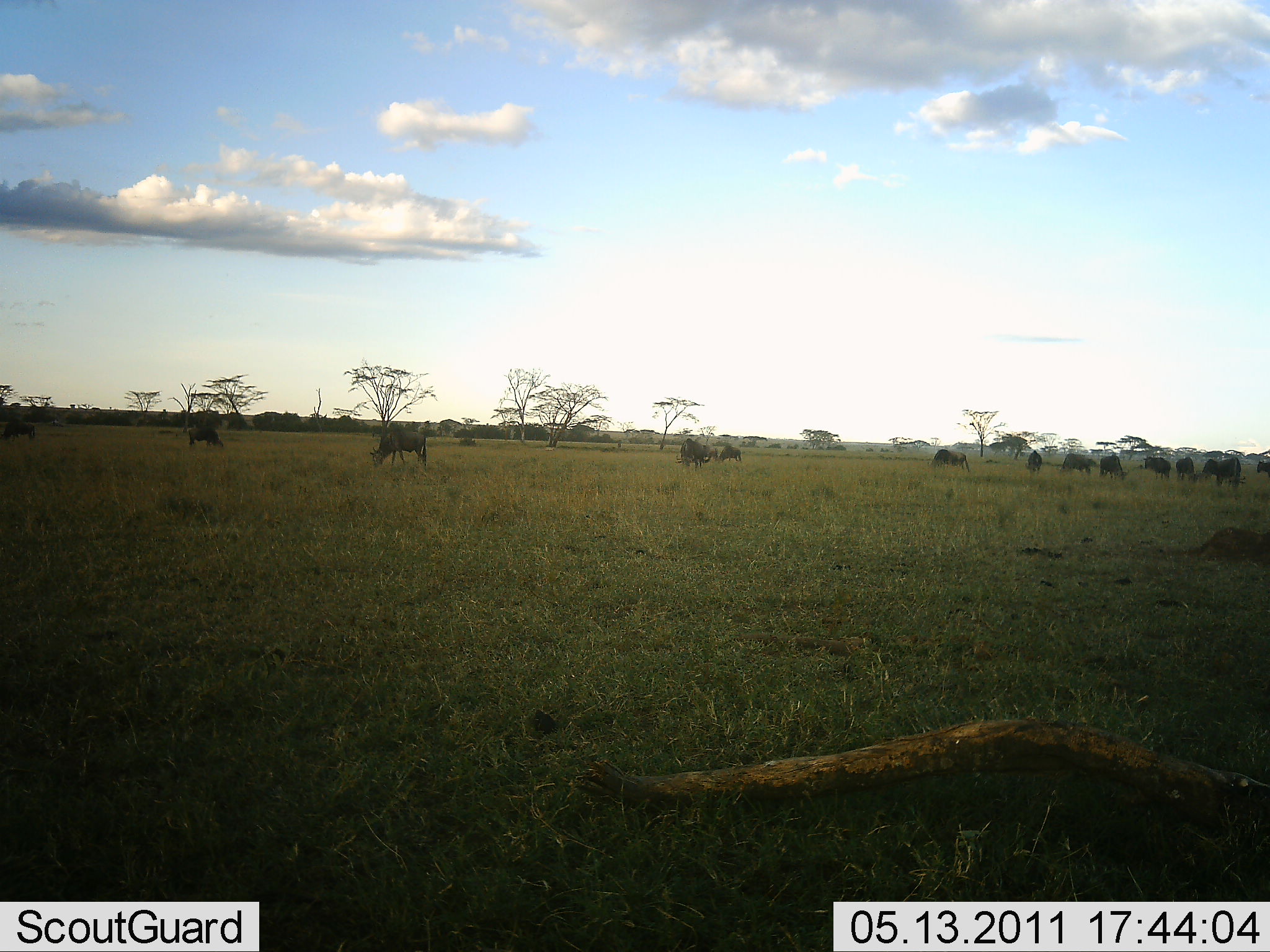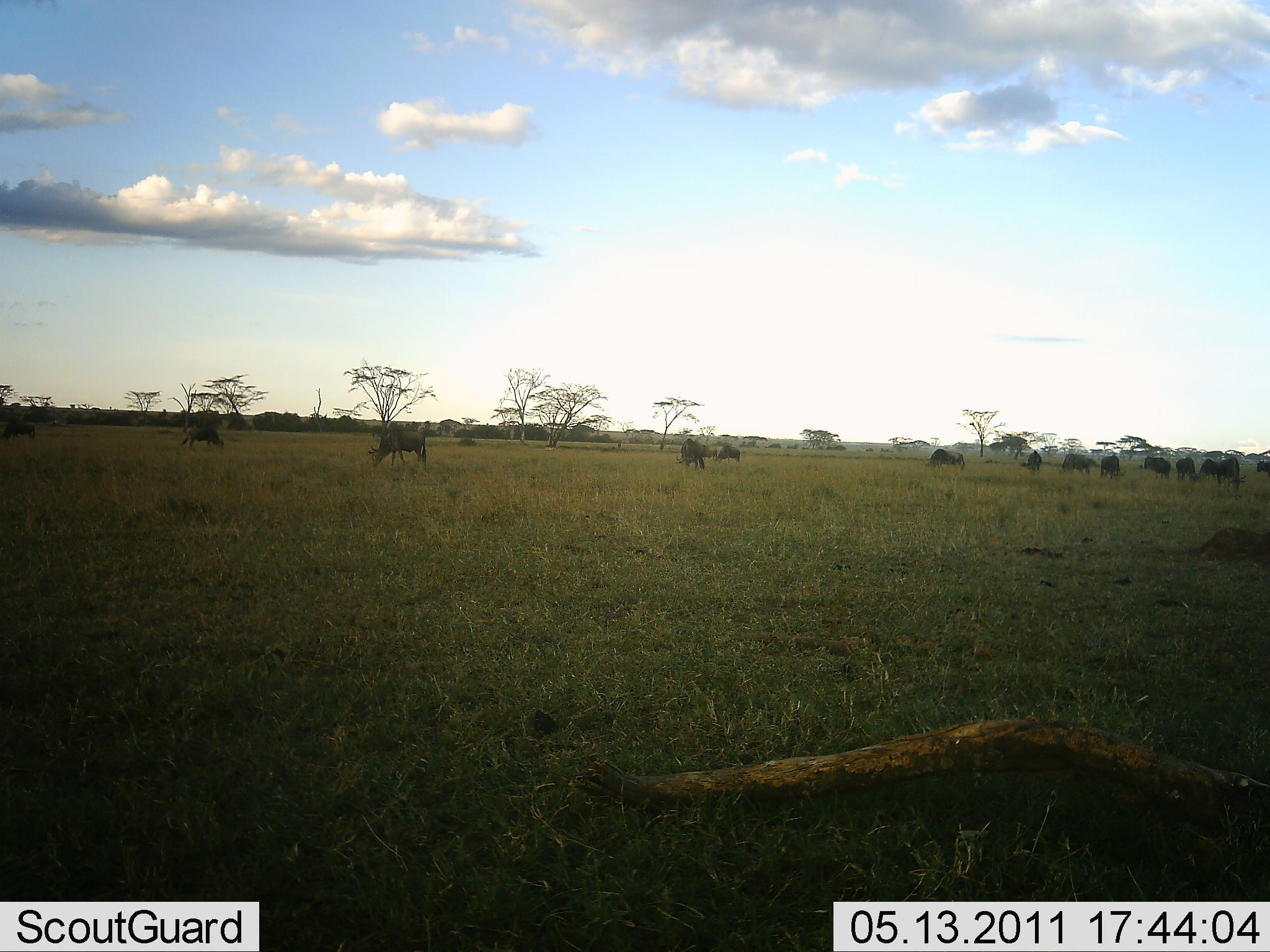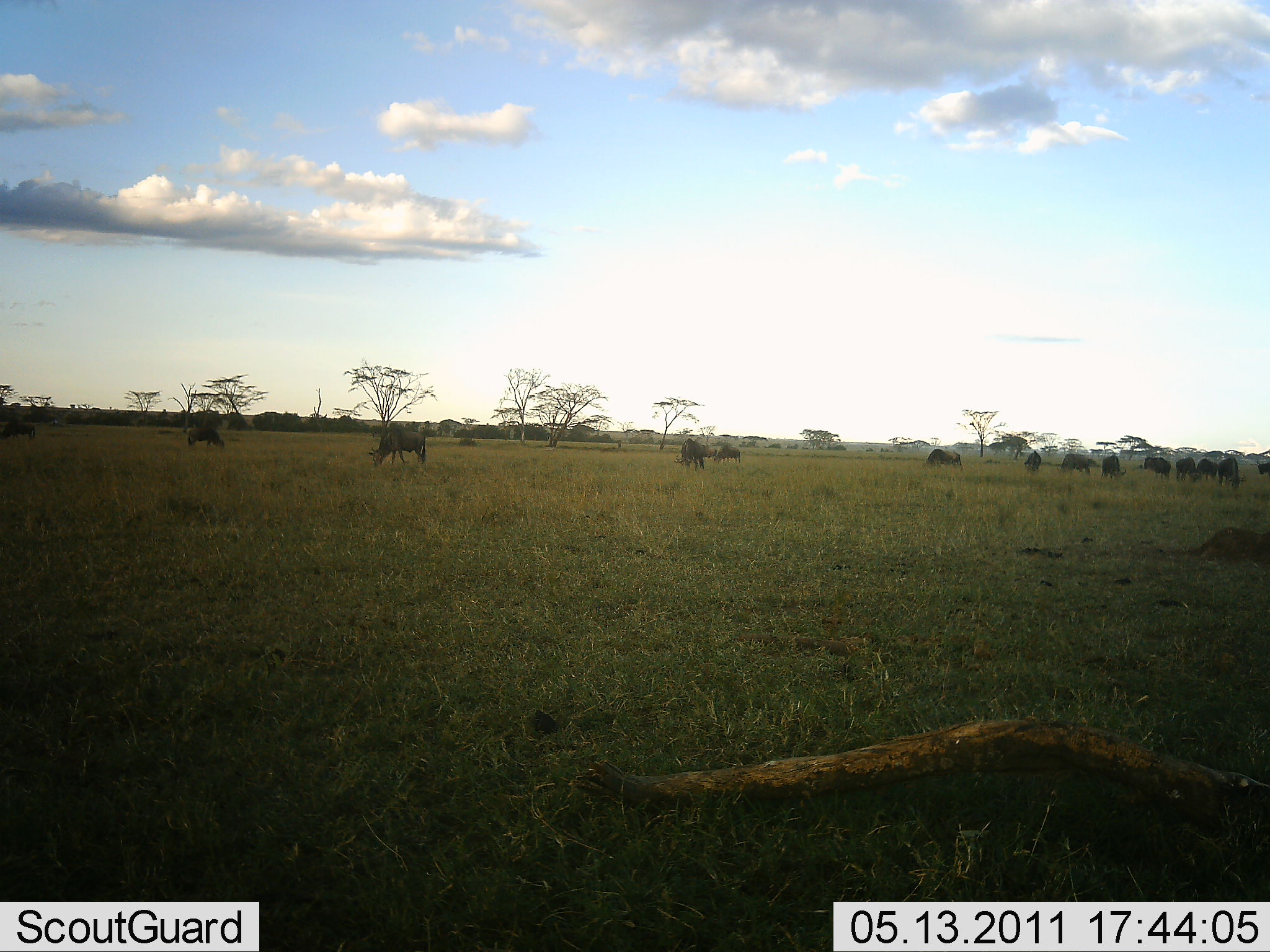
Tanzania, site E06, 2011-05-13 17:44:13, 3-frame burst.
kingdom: Animalia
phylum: Chordata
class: Mammalia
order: Artiodactyla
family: Bovidae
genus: Connochaetes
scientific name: Connochaetes taurinus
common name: blue wildebeest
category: wildebeest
Wildebeest (blue wildebeest) (Connochaetes taurinus), count 11-50. Behavior (volunteer vote fractions): standing 18%, resting 0%, moving 0%, interacting 0%. Young present (vote fraction): 0%. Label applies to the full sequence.